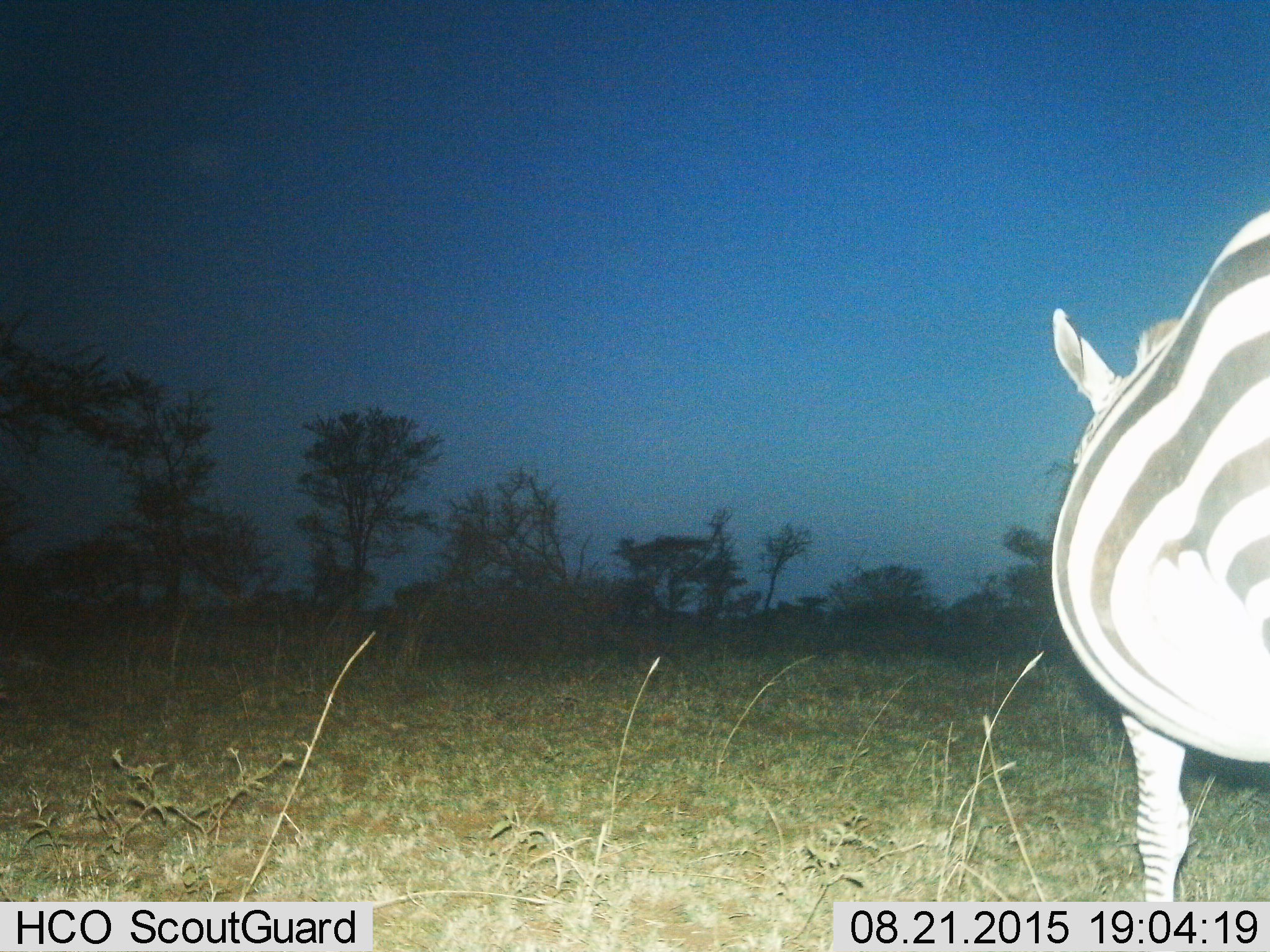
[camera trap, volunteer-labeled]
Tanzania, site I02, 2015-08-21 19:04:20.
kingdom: Animalia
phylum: Chordata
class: Mammalia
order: Perissodactyla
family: Equidae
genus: Equus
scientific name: Equus quagga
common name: plains zebra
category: zebra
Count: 1.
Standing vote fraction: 70%.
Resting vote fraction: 0%.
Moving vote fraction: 30%.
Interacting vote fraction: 0%.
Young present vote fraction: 0%.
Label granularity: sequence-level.